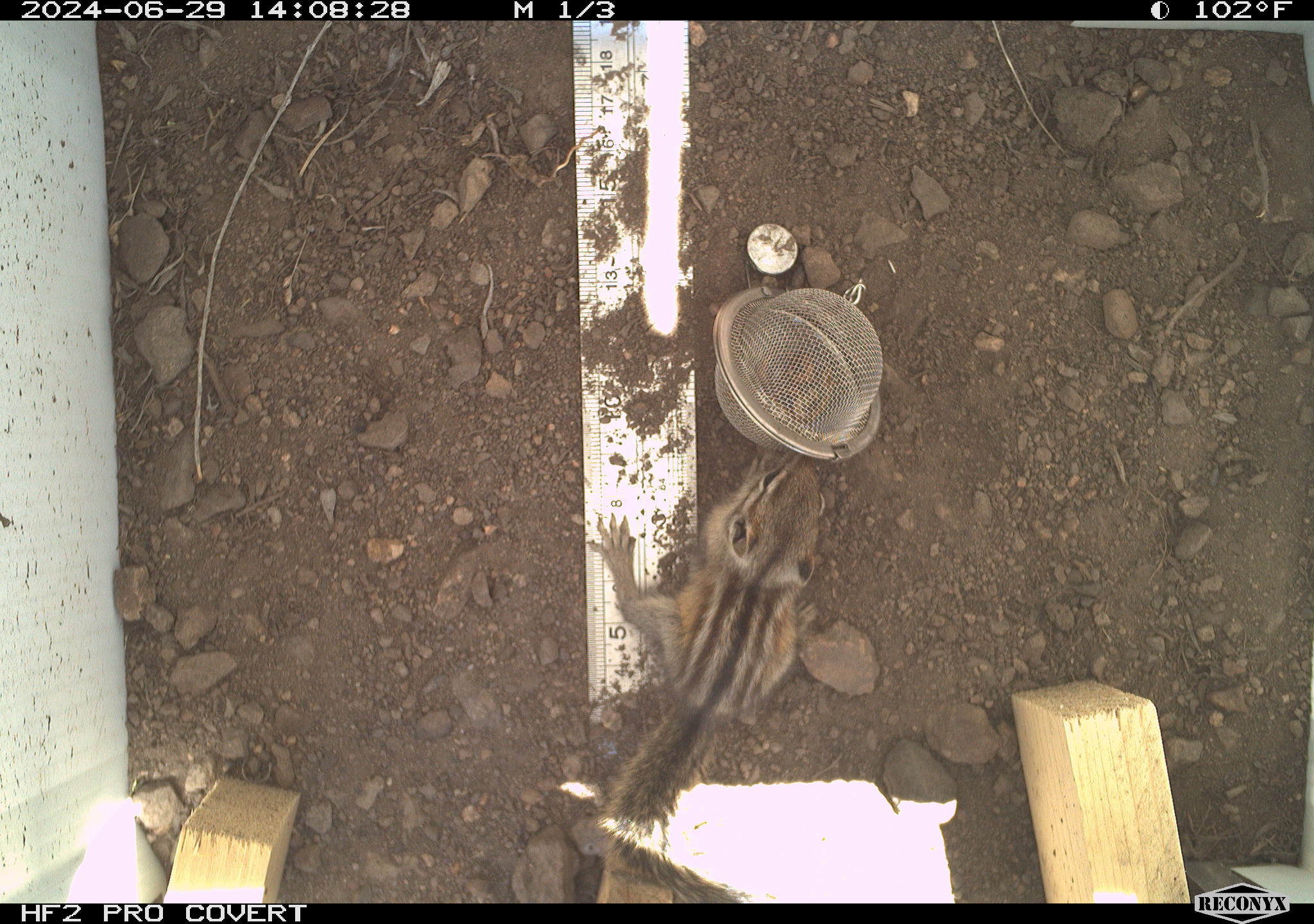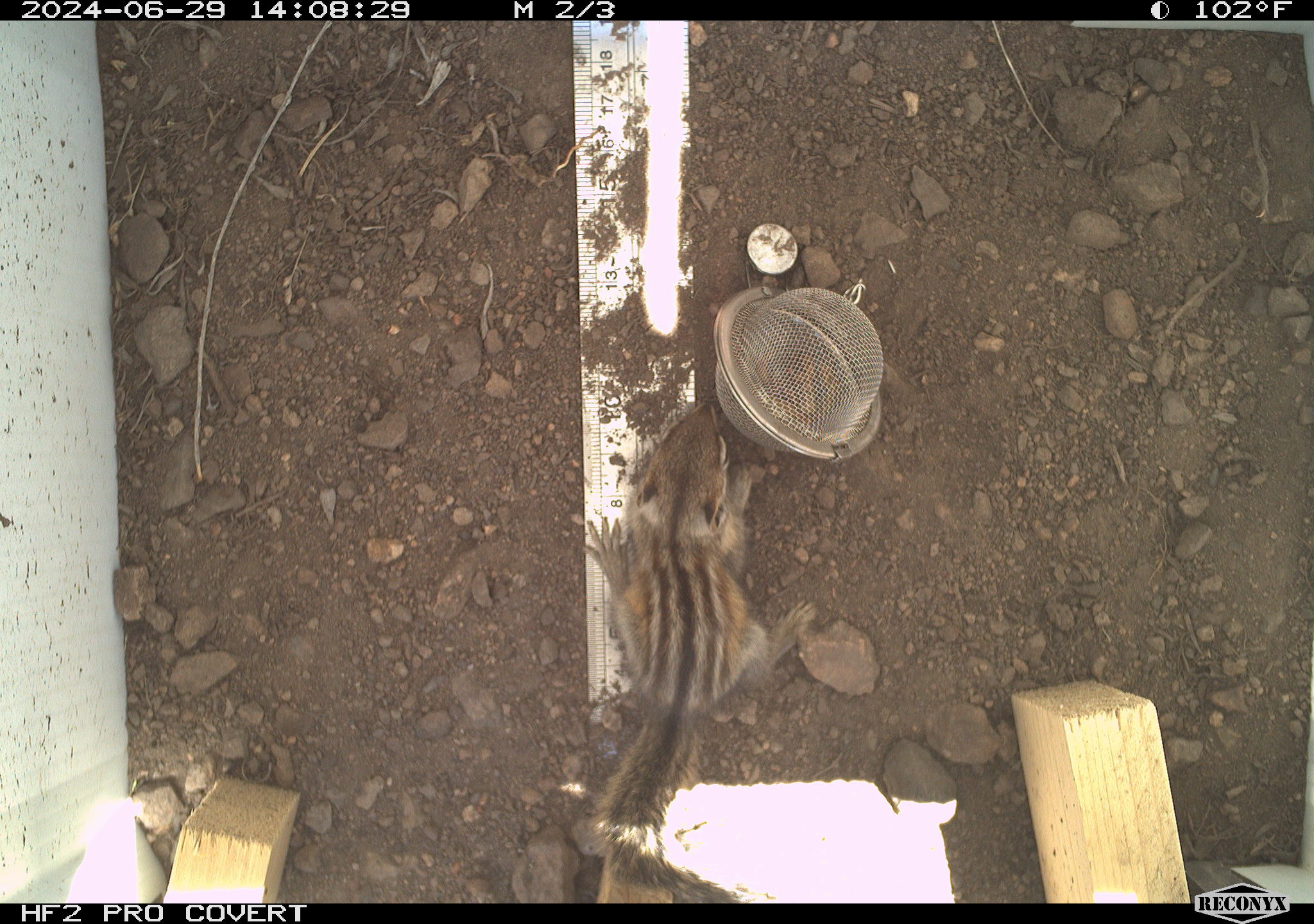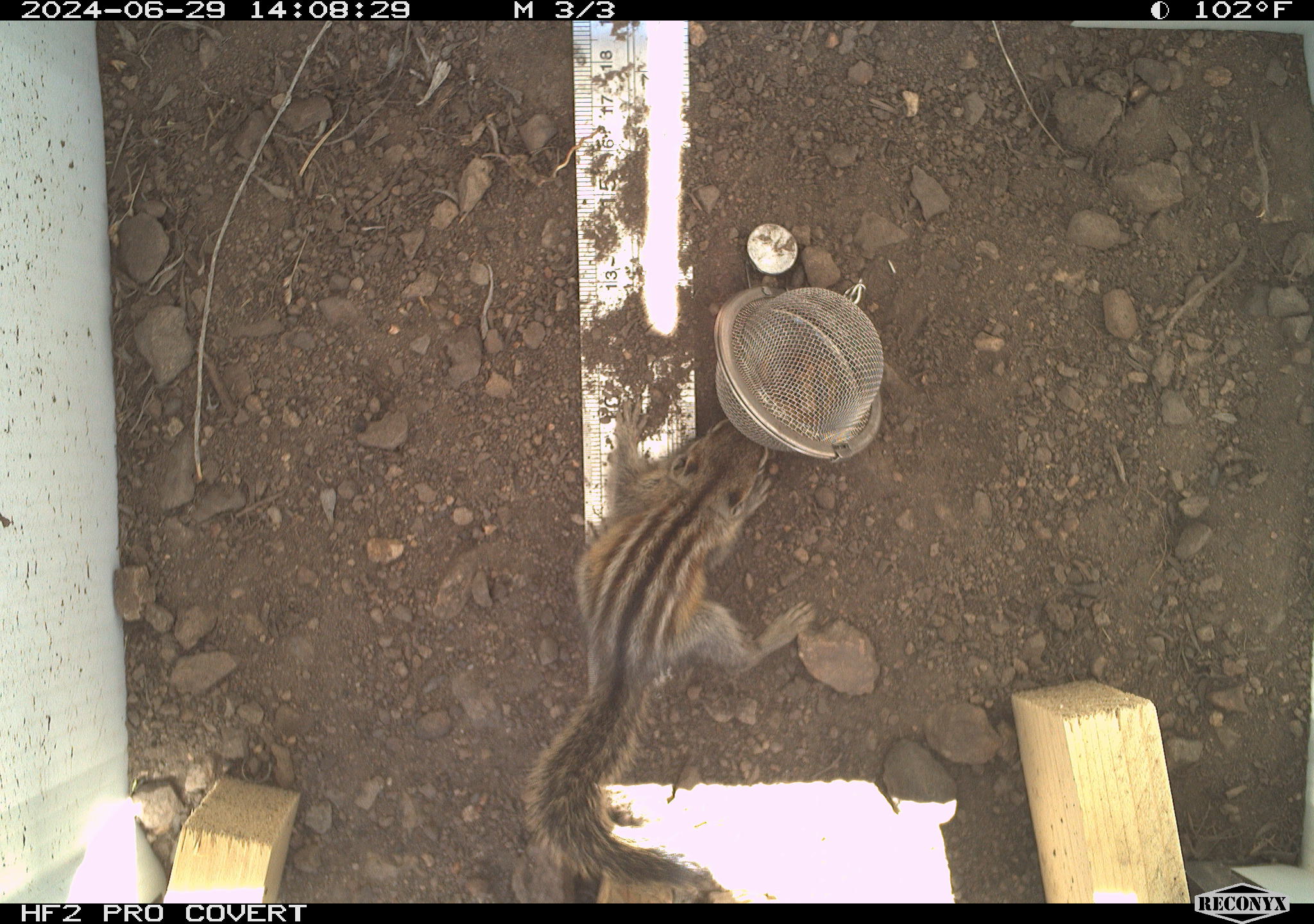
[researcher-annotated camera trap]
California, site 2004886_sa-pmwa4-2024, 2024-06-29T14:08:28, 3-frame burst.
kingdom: Animalia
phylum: Chordata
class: Mammalia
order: Rodentia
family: Sciuridae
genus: Neotamias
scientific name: Neotamias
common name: western chipmunks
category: neotamias species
Neotamias species (western chipmunks) (Neotamias).